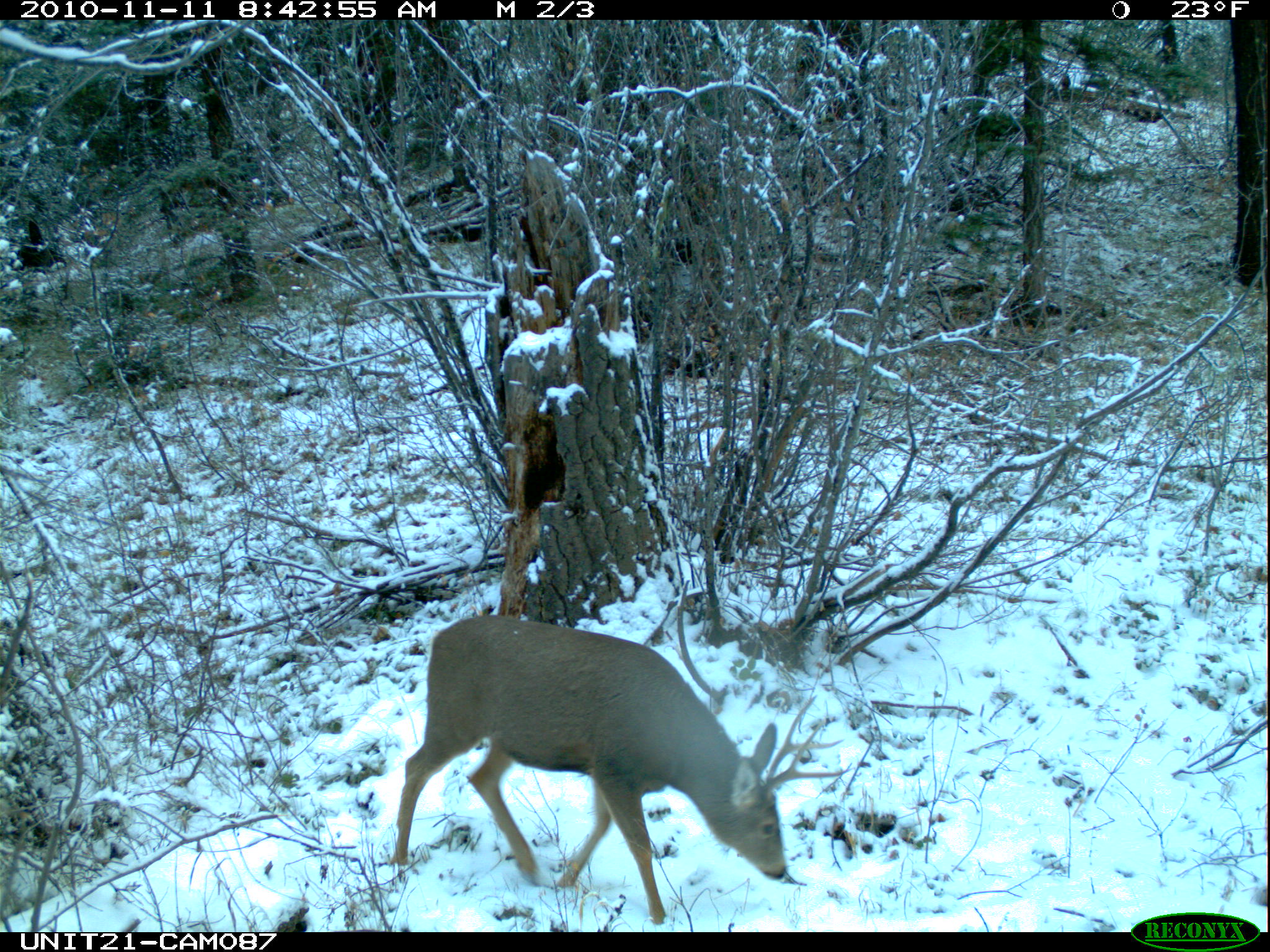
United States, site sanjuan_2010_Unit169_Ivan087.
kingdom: Animalia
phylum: Chordata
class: Mammalia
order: Artiodactyla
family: Cervidae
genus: Odocoileus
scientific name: Odocoileus hemionus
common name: mule deer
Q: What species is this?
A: Odocoileus hemionus (mule deer).